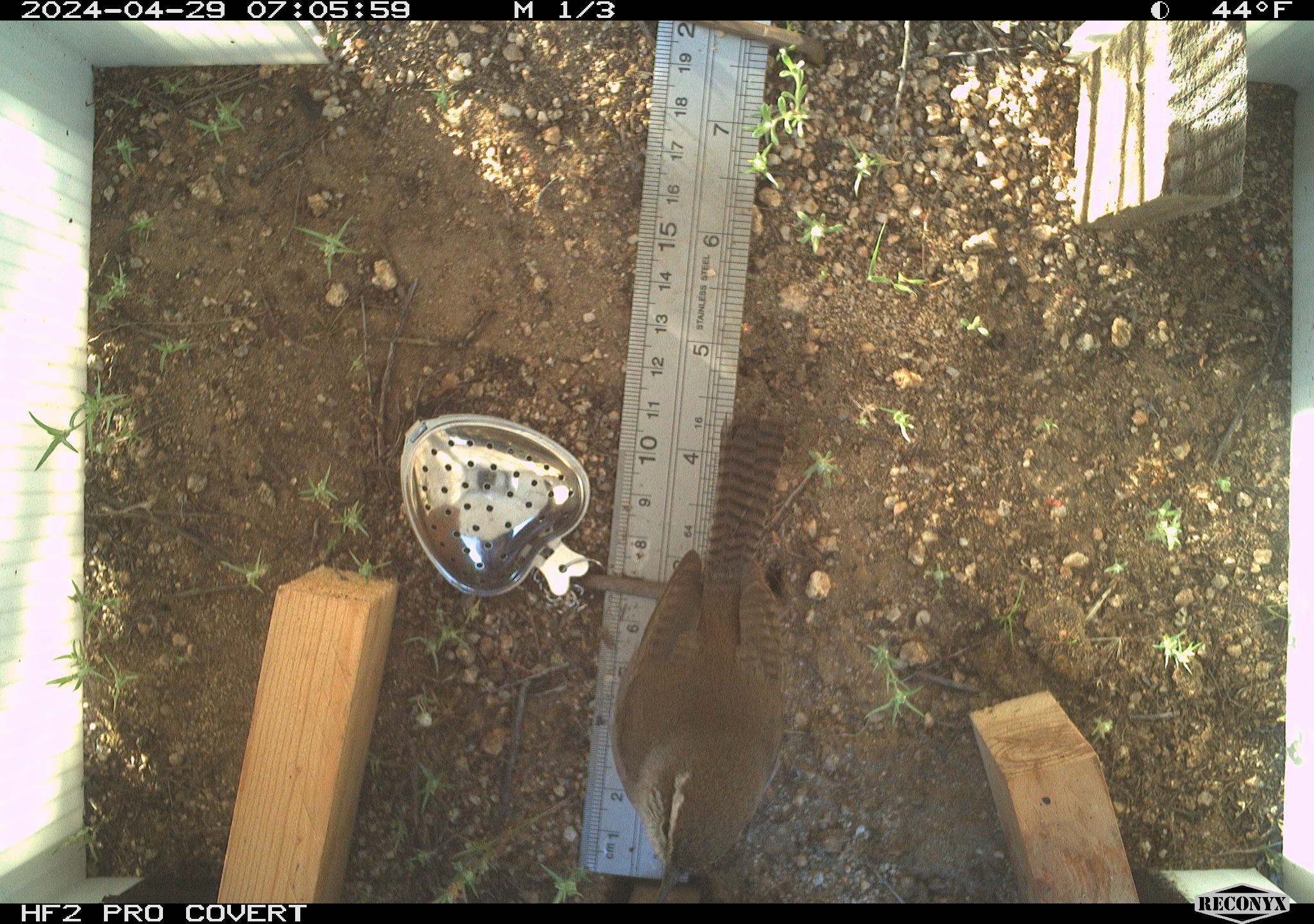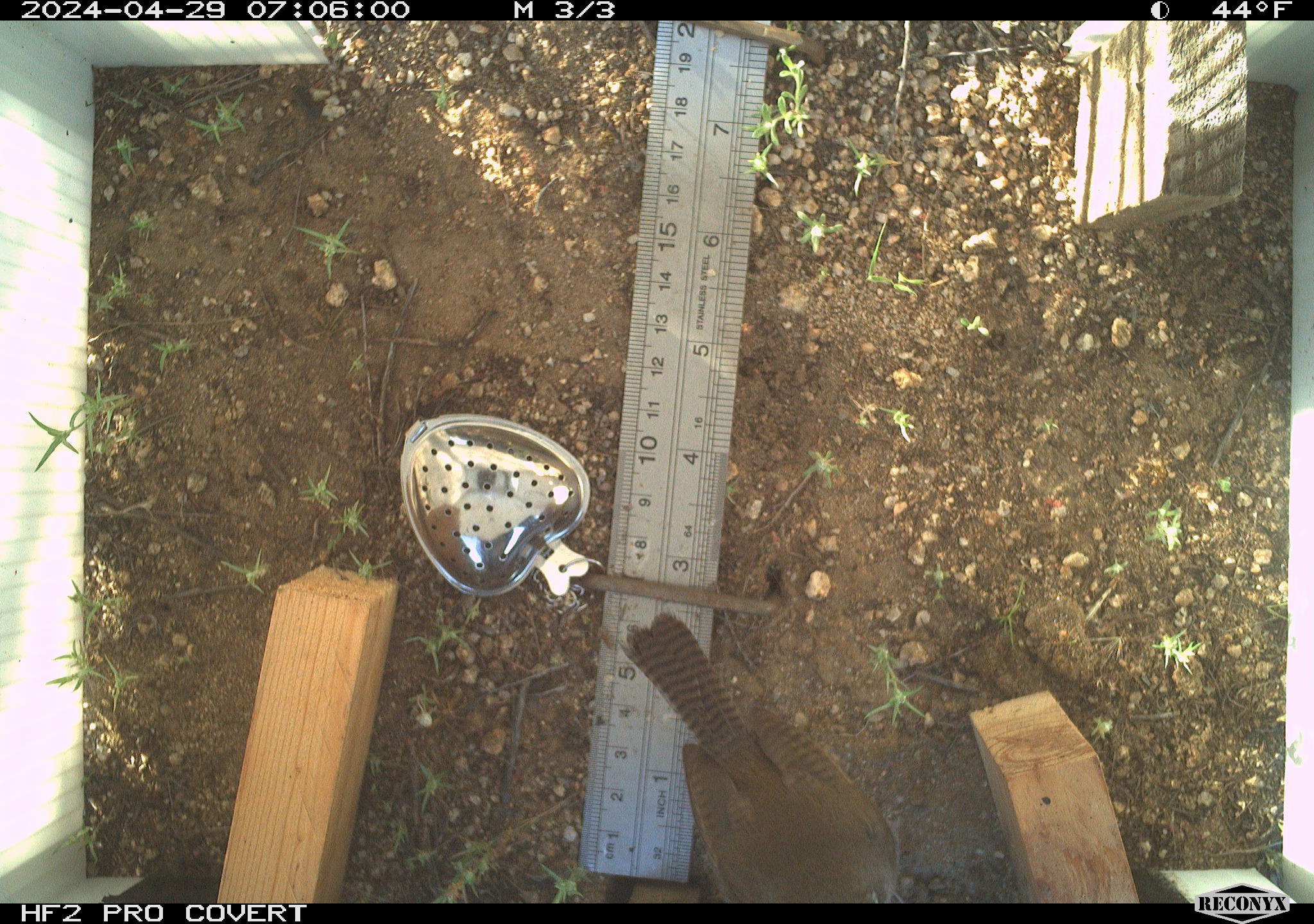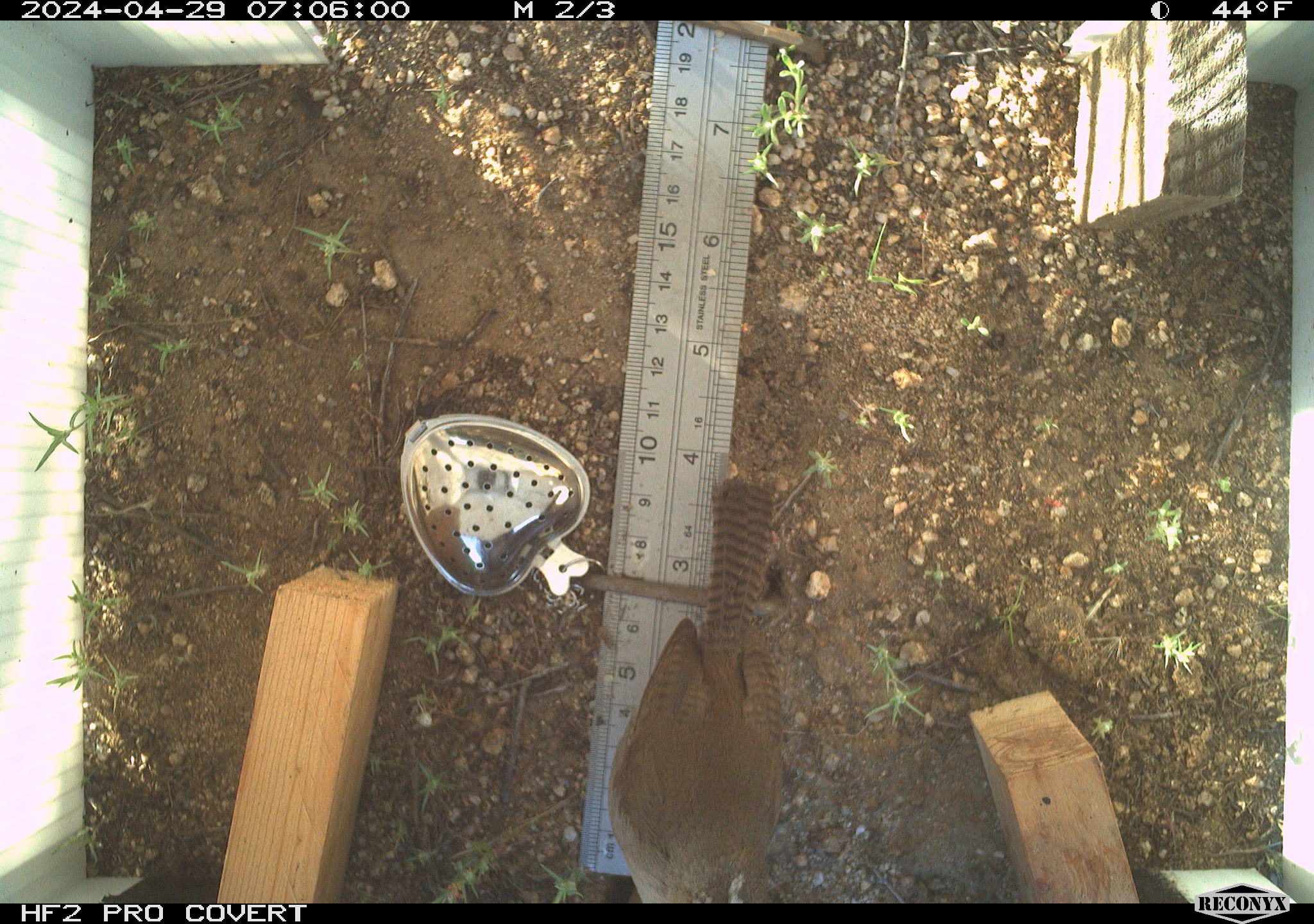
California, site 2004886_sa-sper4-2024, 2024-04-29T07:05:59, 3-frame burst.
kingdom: Animalia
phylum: Chordata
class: Aves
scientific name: Aves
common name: bird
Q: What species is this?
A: Bird (Aves).